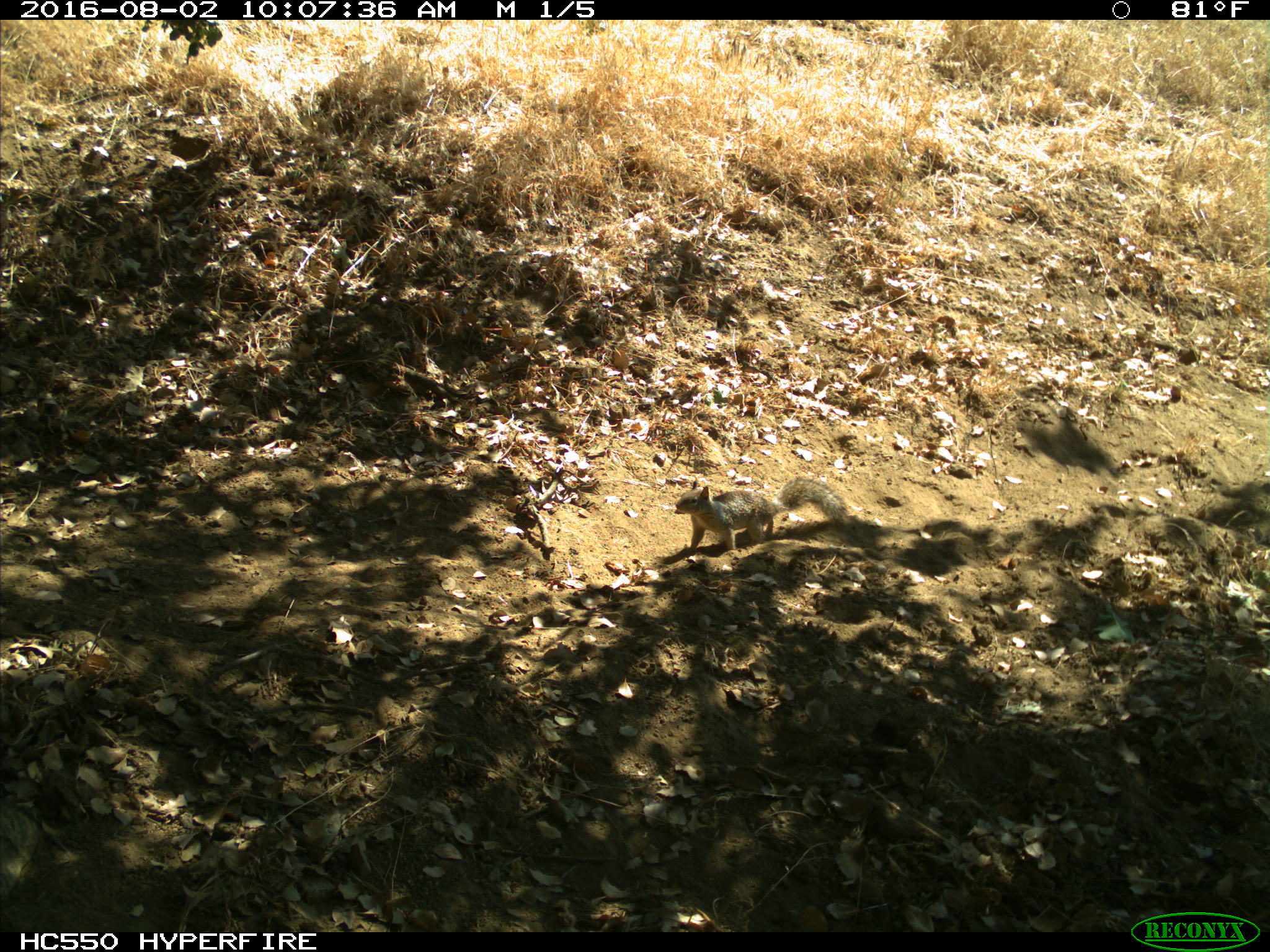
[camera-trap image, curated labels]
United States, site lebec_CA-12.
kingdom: Animalia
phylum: Chordata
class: Mammalia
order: Rodentia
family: Sciuridae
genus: Otospermophilus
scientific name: Otospermophilus beecheyi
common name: california ground squirrel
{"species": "Otospermophilus beecheyi (california ground squirrel)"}